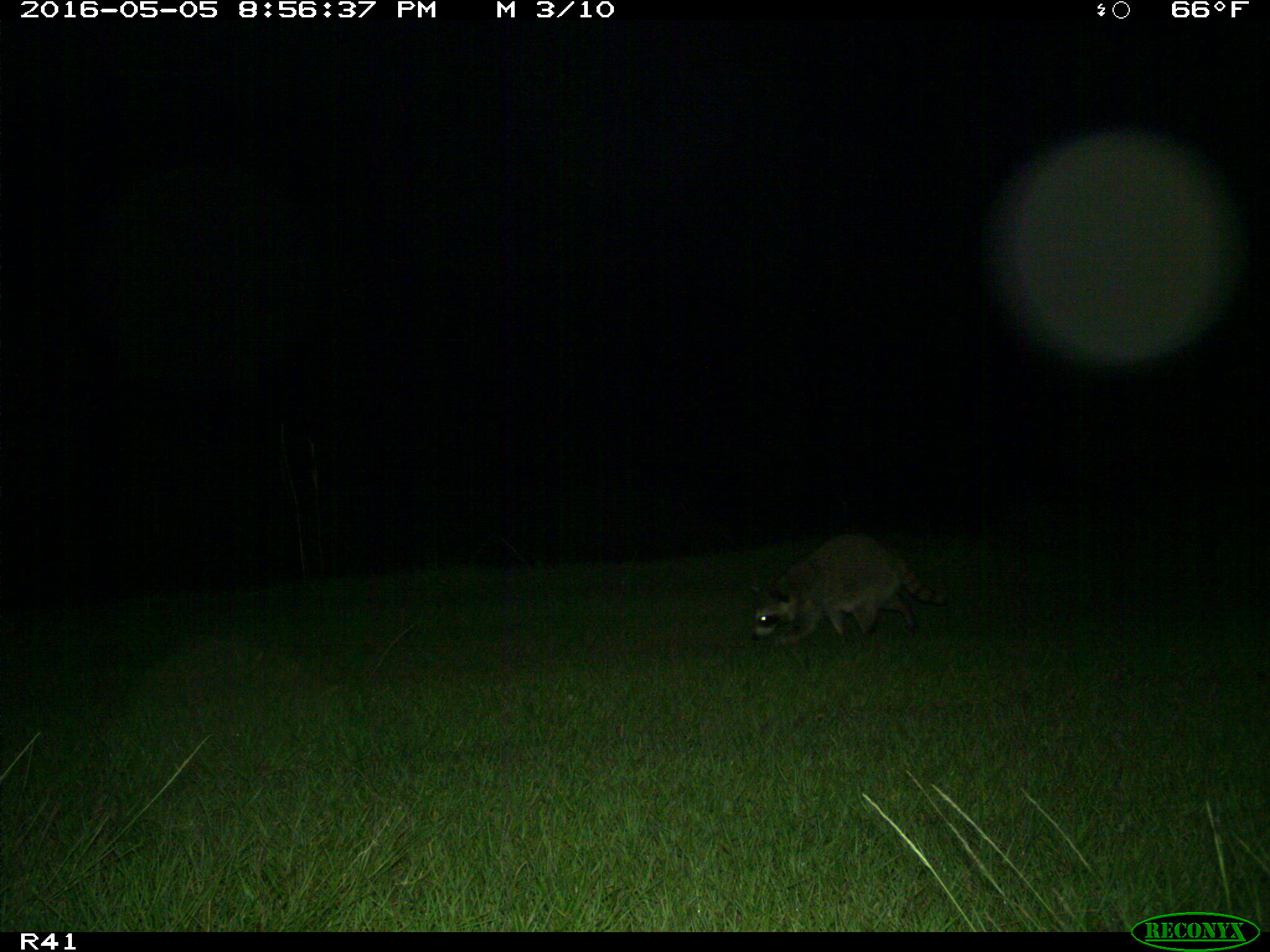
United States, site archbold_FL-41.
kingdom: Animalia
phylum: Chordata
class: Mammalia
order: Carnivora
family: Procyonidae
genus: Procyon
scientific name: Procyon lotor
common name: common raccoon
Procyon lotor (common raccoon).